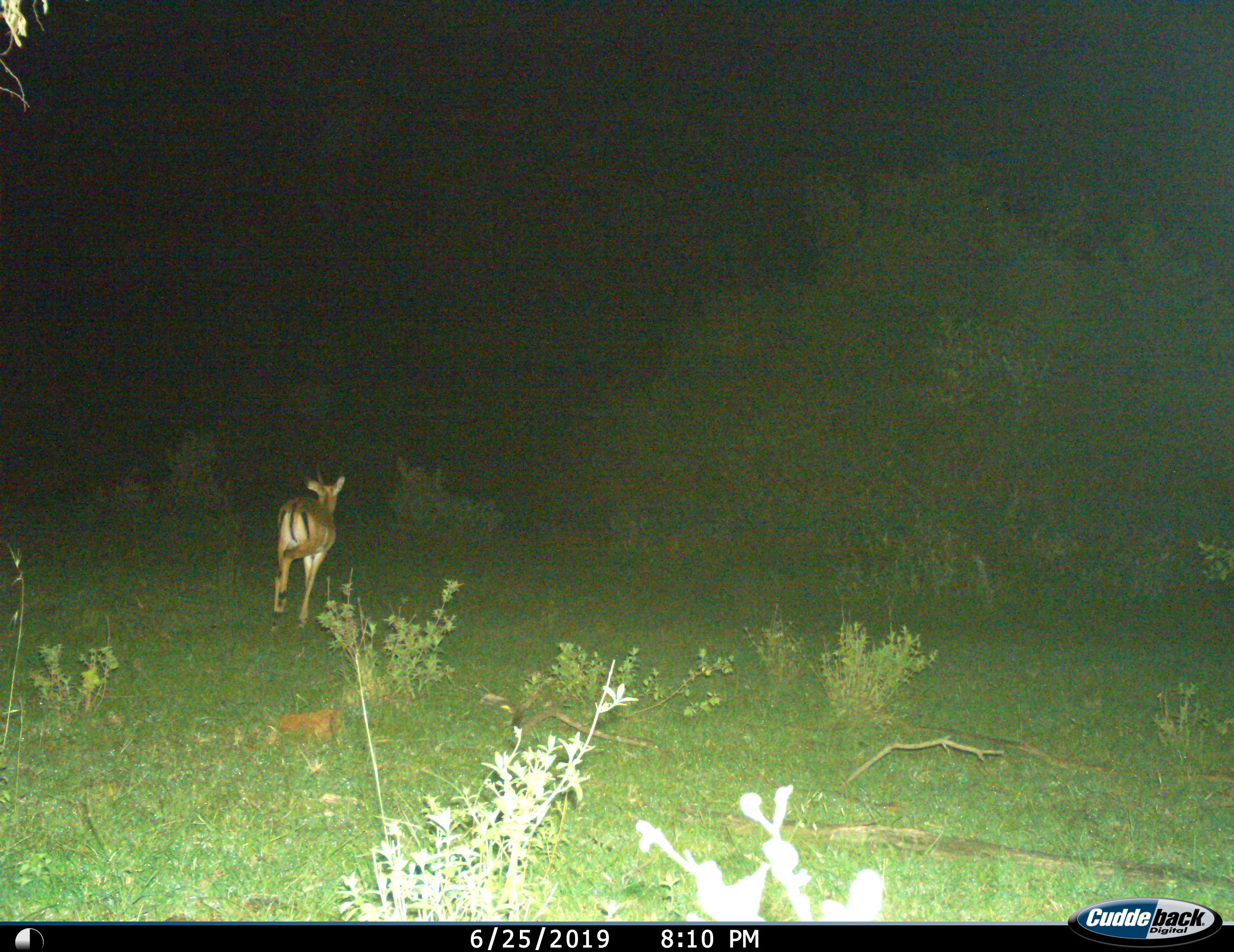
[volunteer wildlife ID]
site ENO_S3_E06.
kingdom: Animalia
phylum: Chordata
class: Mammalia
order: Artiodactyla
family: Bovidae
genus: Aepyceros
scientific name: Aepyceros melampus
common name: impala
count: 1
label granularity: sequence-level